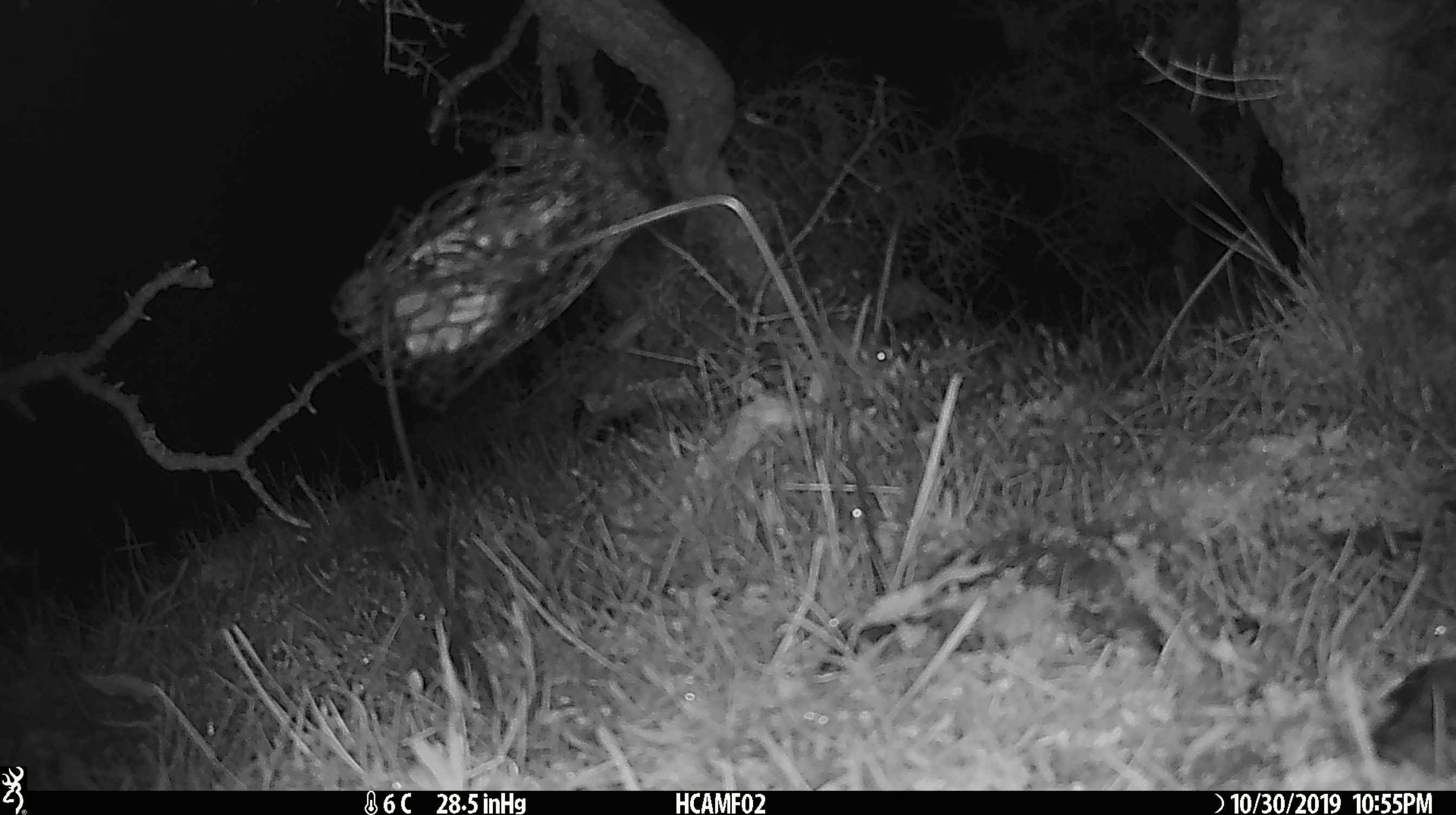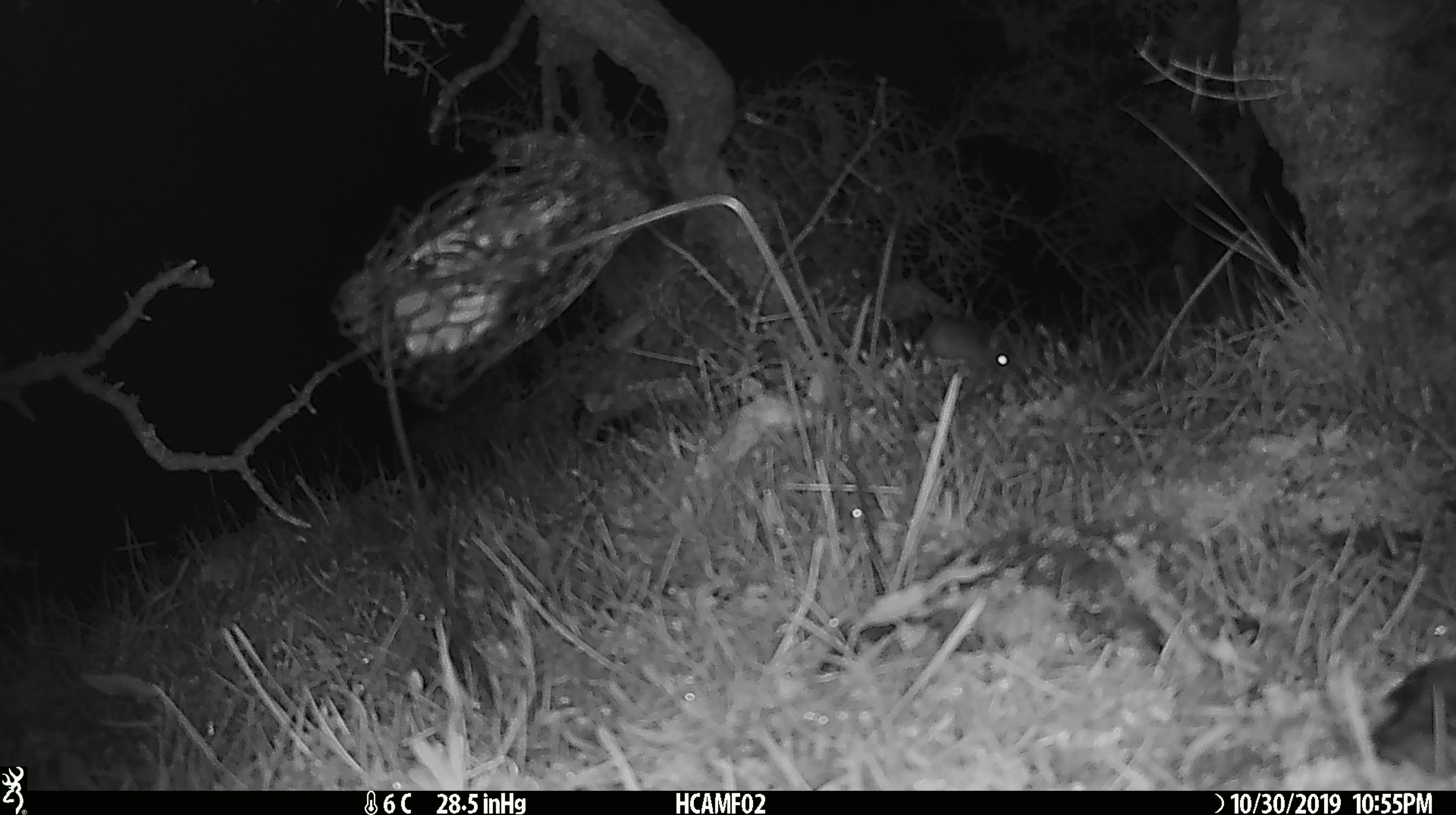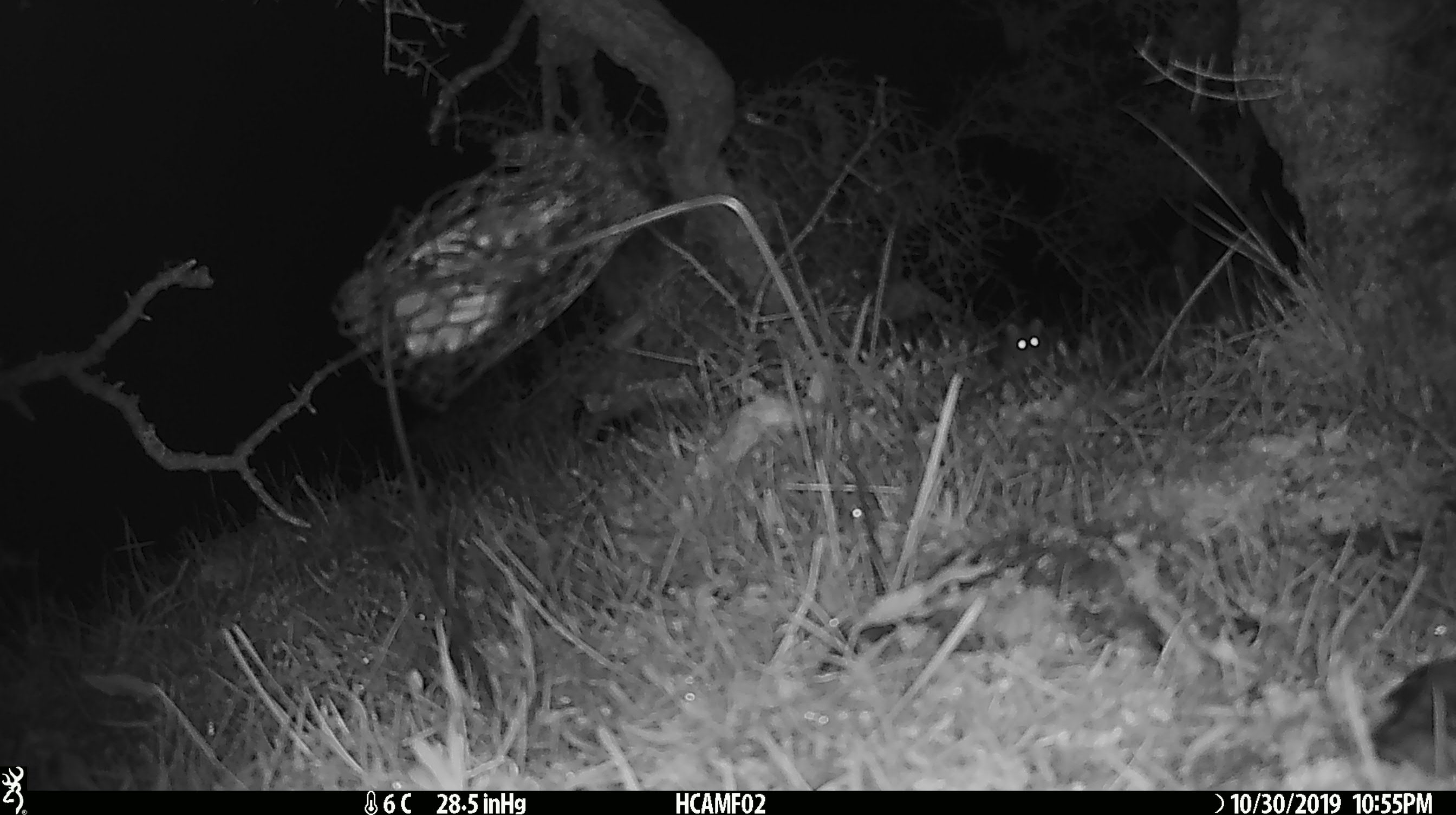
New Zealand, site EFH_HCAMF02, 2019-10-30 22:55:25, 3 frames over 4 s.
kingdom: Animalia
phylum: Chordata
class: Mammalia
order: Rodentia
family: Muridae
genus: Mus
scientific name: Mus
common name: mouse